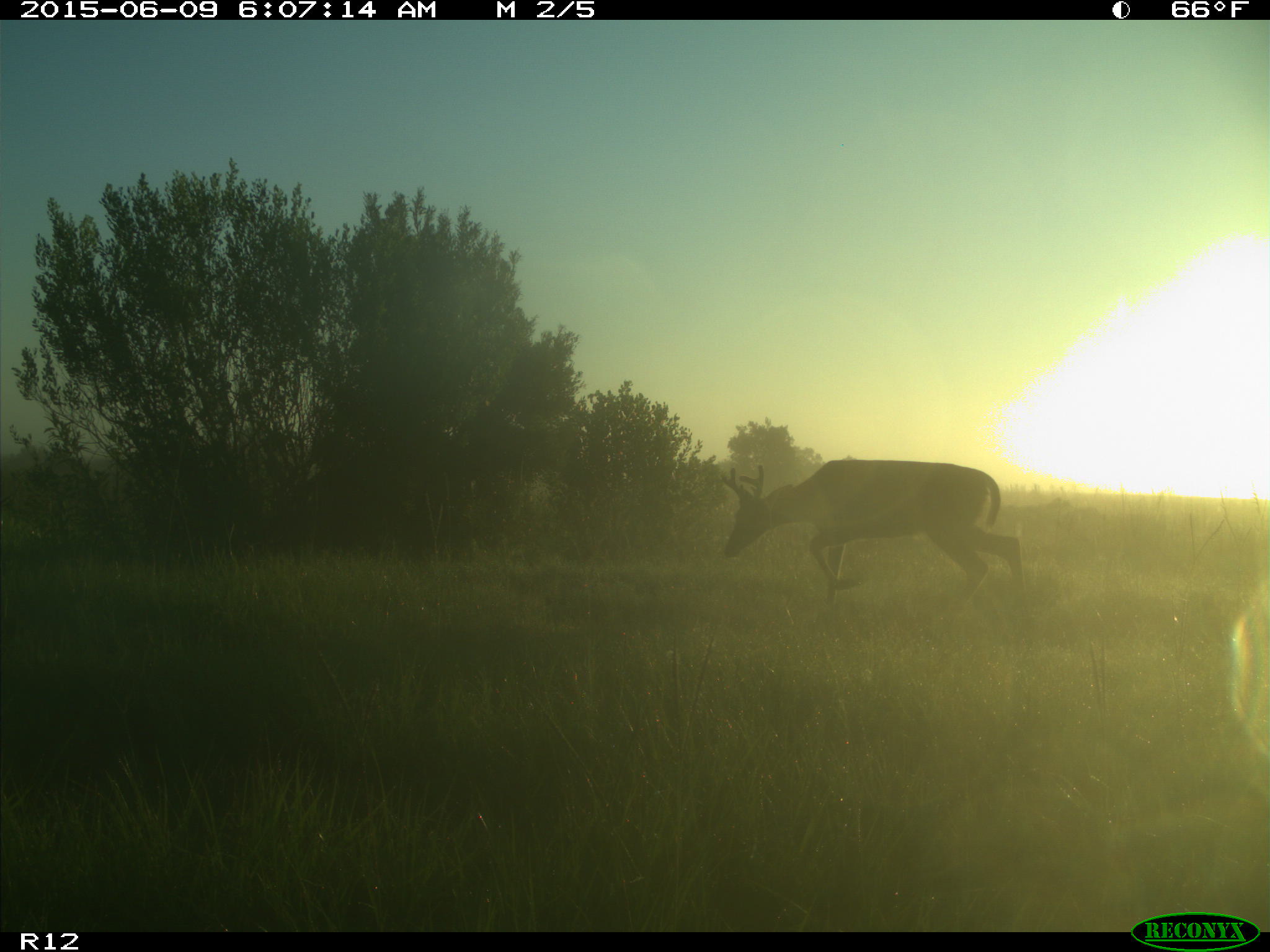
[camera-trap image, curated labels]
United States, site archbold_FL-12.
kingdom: Animalia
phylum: Chordata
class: Mammalia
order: Artiodactyla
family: Cervidae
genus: Odocoileus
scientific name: Odocoileus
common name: deer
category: unidentified deer